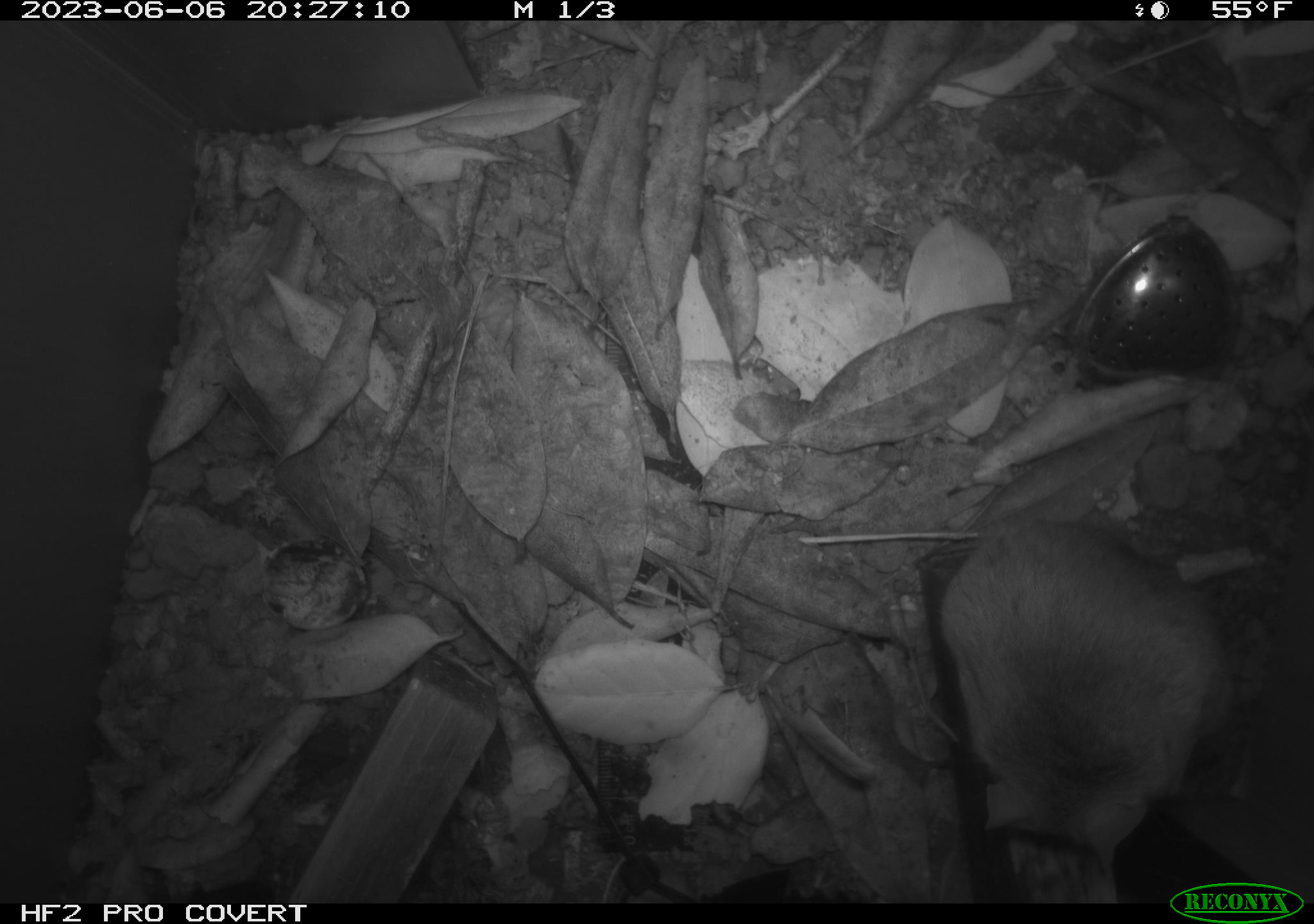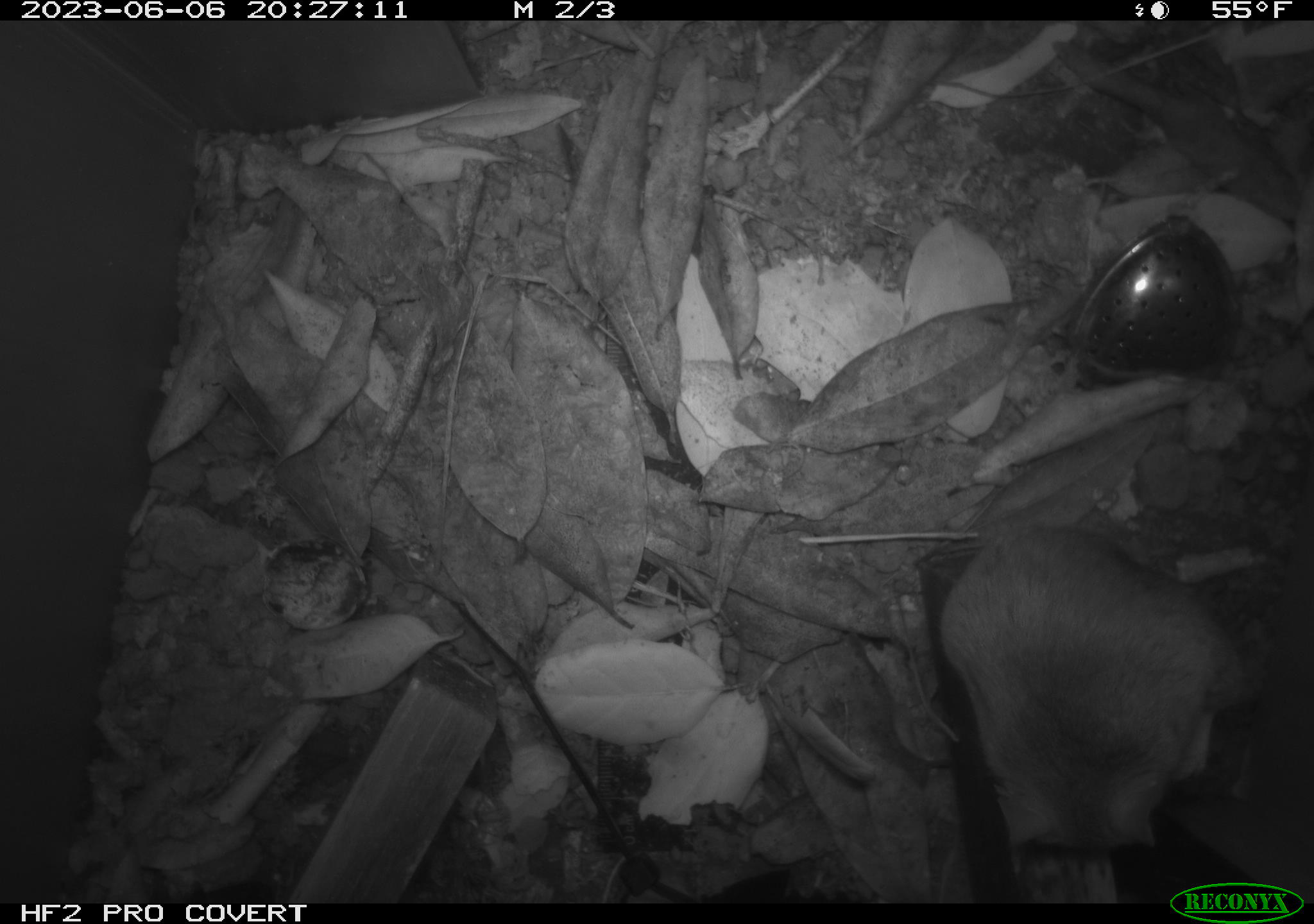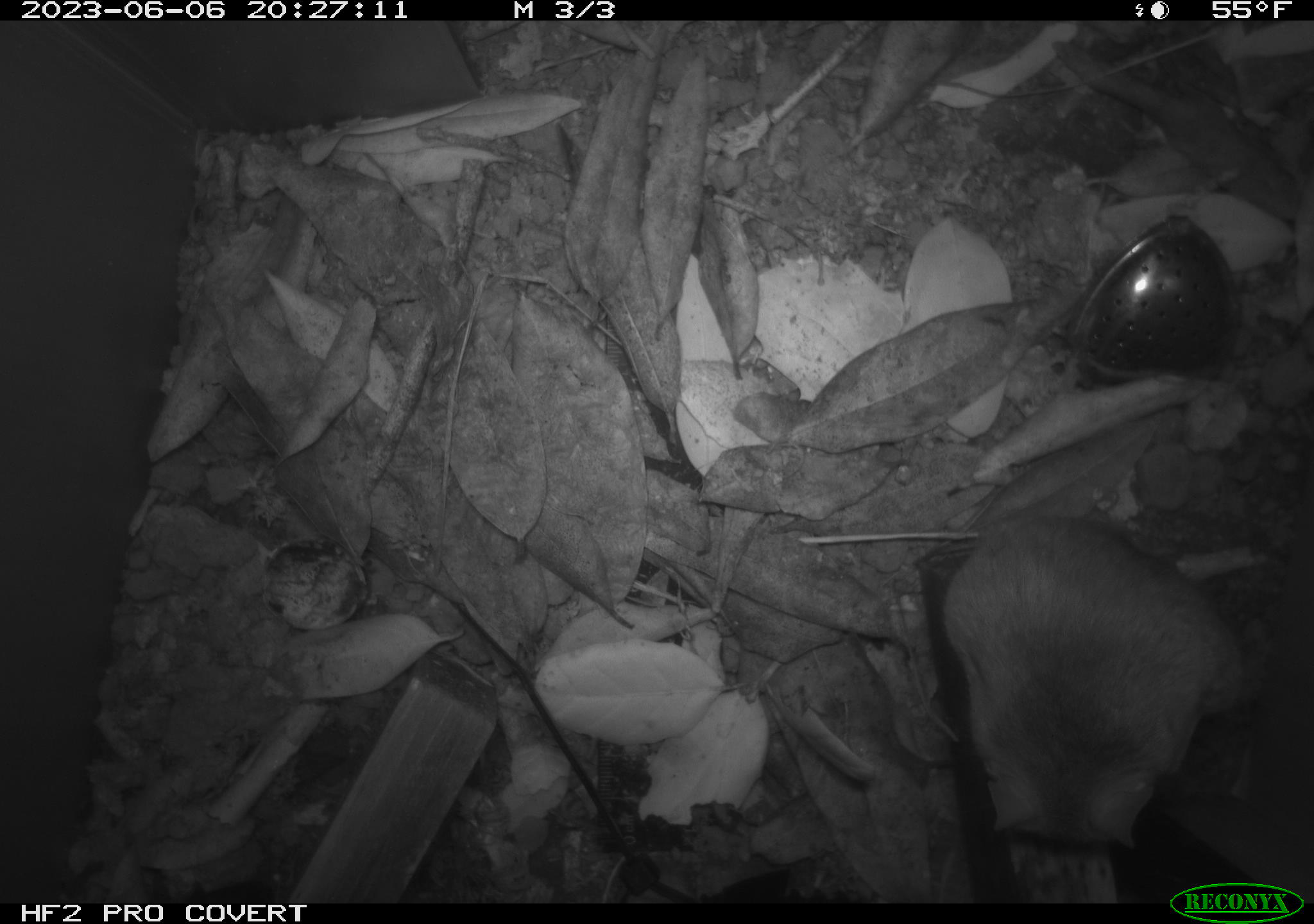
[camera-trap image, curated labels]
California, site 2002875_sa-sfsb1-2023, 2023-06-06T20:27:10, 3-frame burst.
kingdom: Animalia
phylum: Chordata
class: Mammalia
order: Rodentia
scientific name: Rodentia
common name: mouse species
Mouse species (Rodentia).